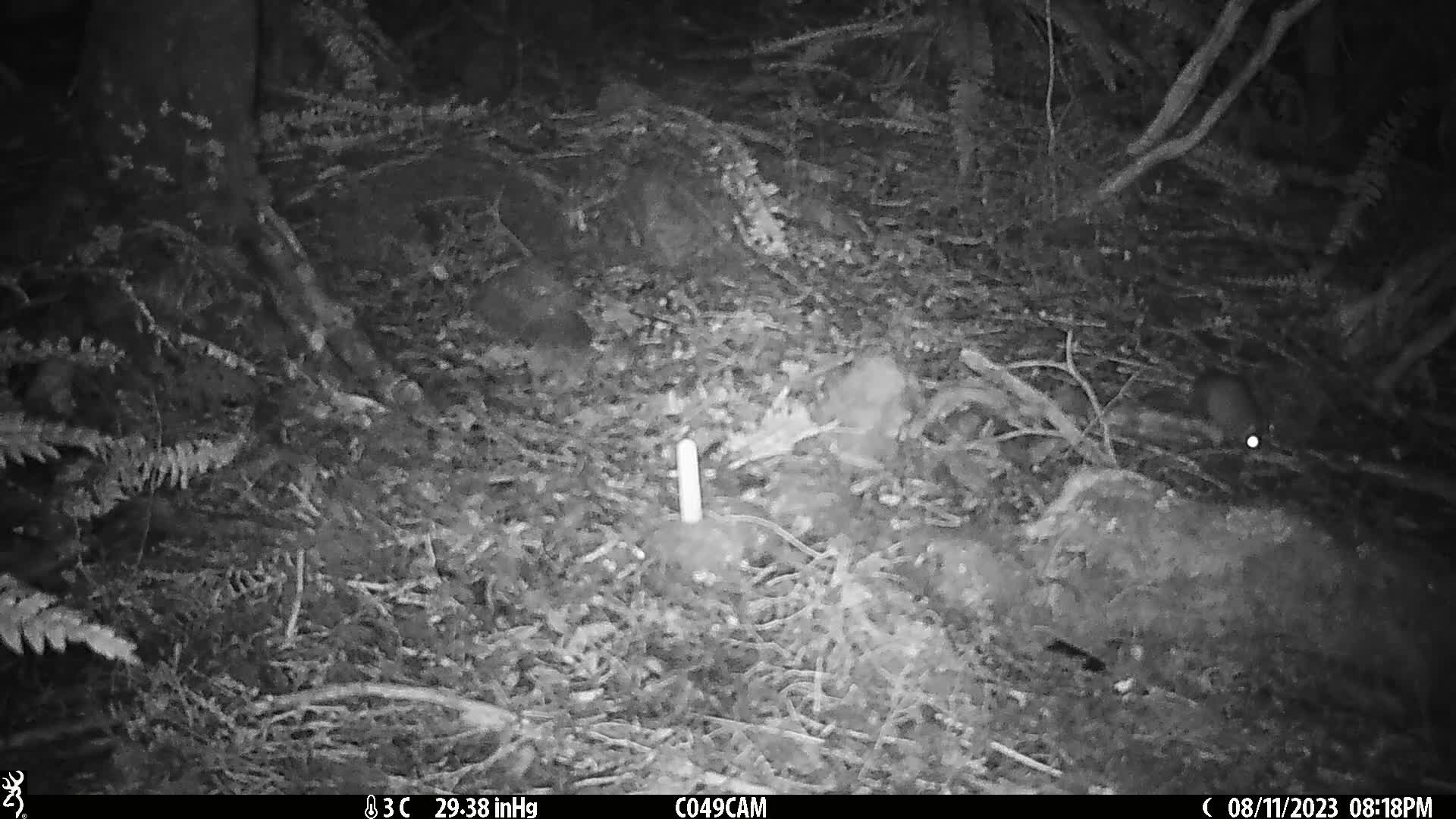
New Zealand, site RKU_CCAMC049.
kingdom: Animalia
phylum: Chordata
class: Mammalia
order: Rodentia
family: Muridae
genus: Rattus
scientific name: Rattus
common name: rat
Rat (Rattus).